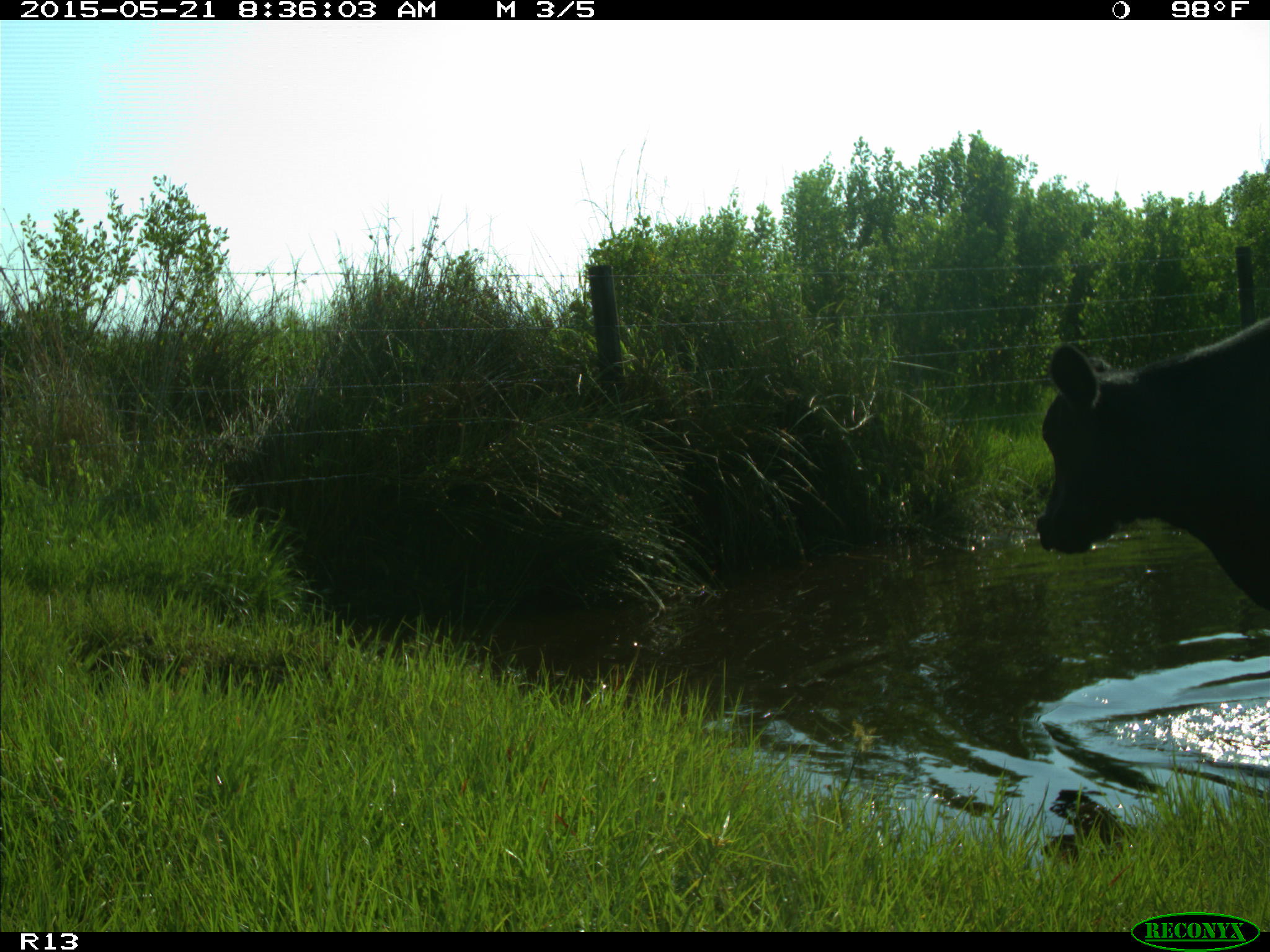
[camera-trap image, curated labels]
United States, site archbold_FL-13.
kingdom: Animalia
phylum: Chordata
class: Mammalia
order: Artiodactyla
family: Bovidae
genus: Bos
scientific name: Bos taurus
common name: domestic cow